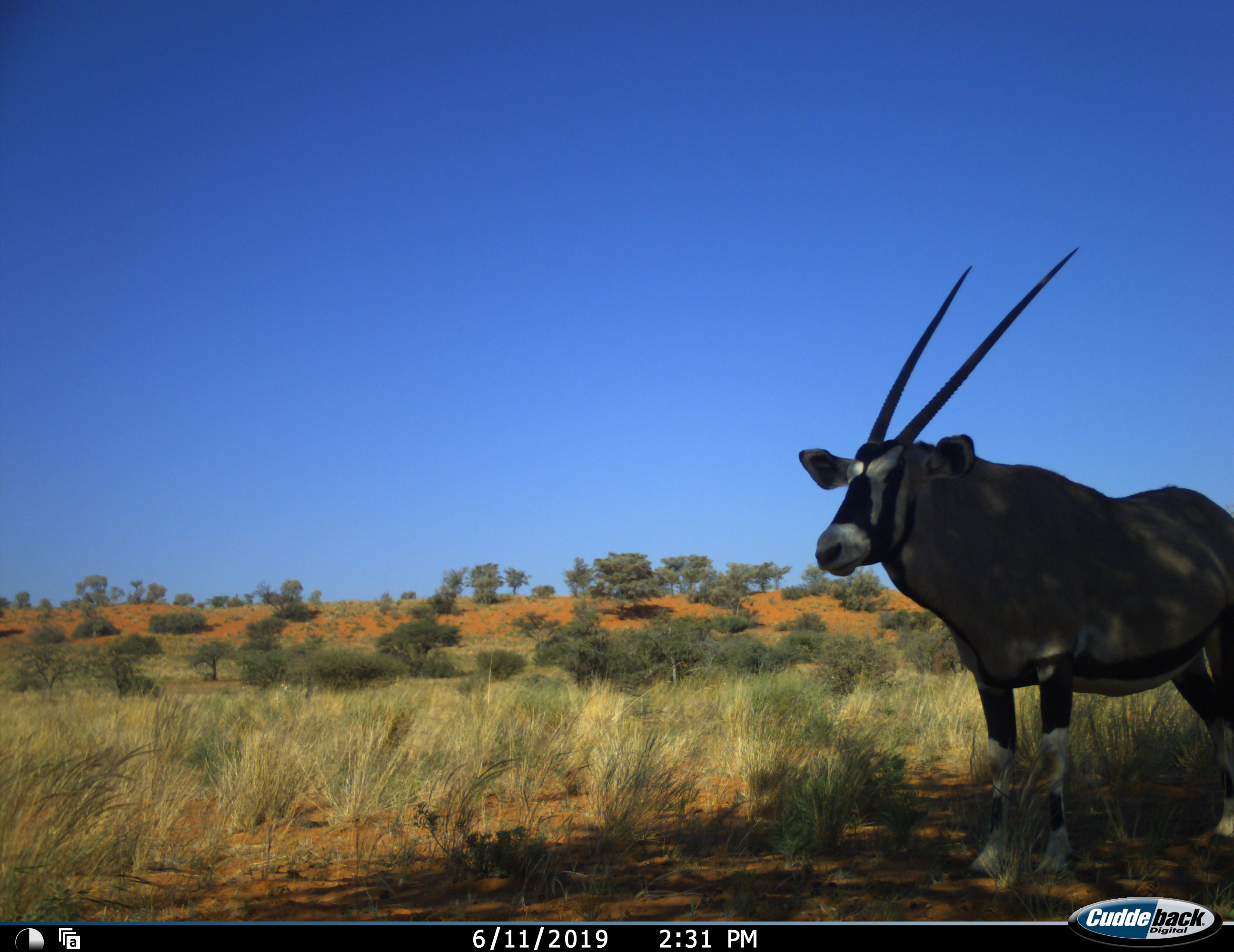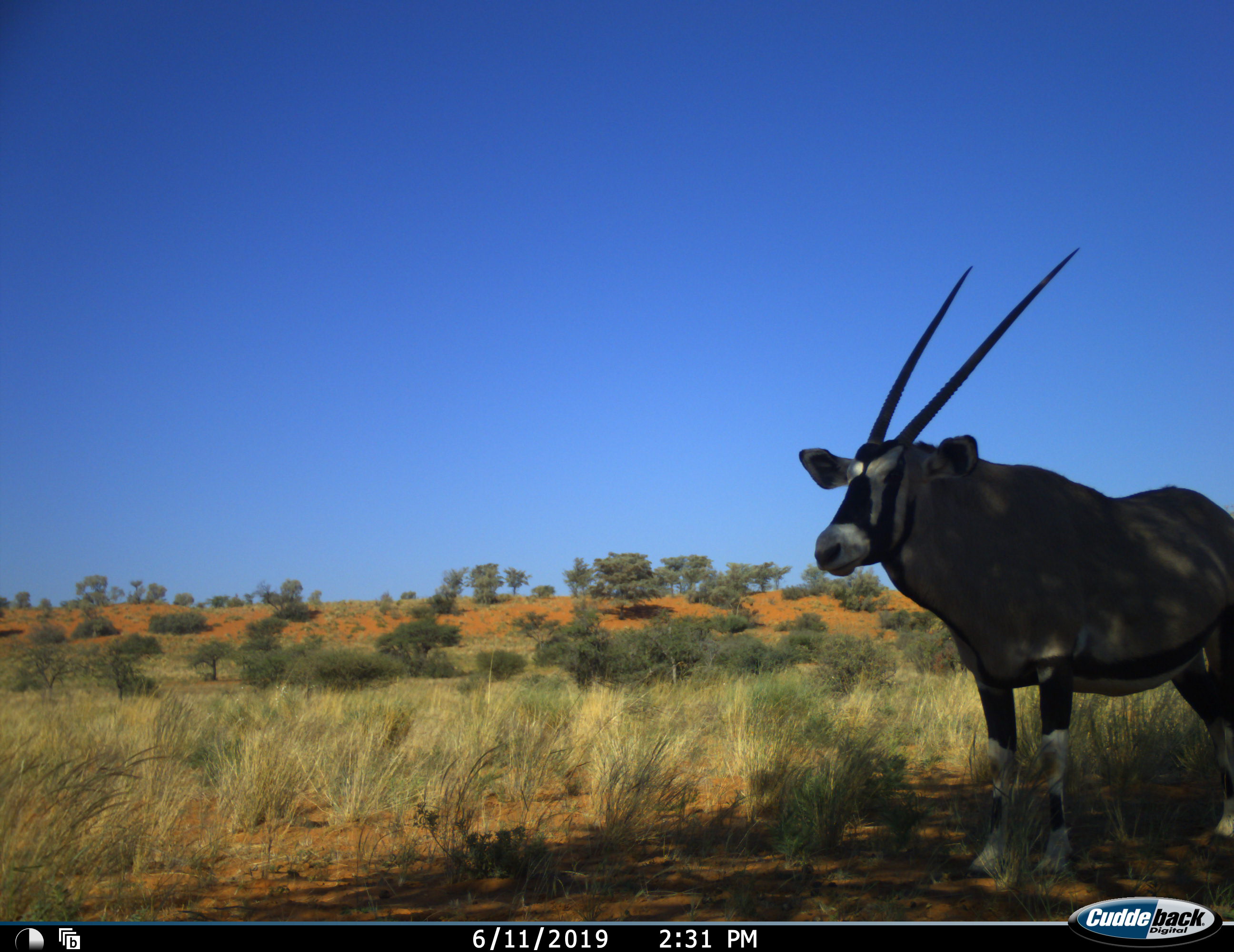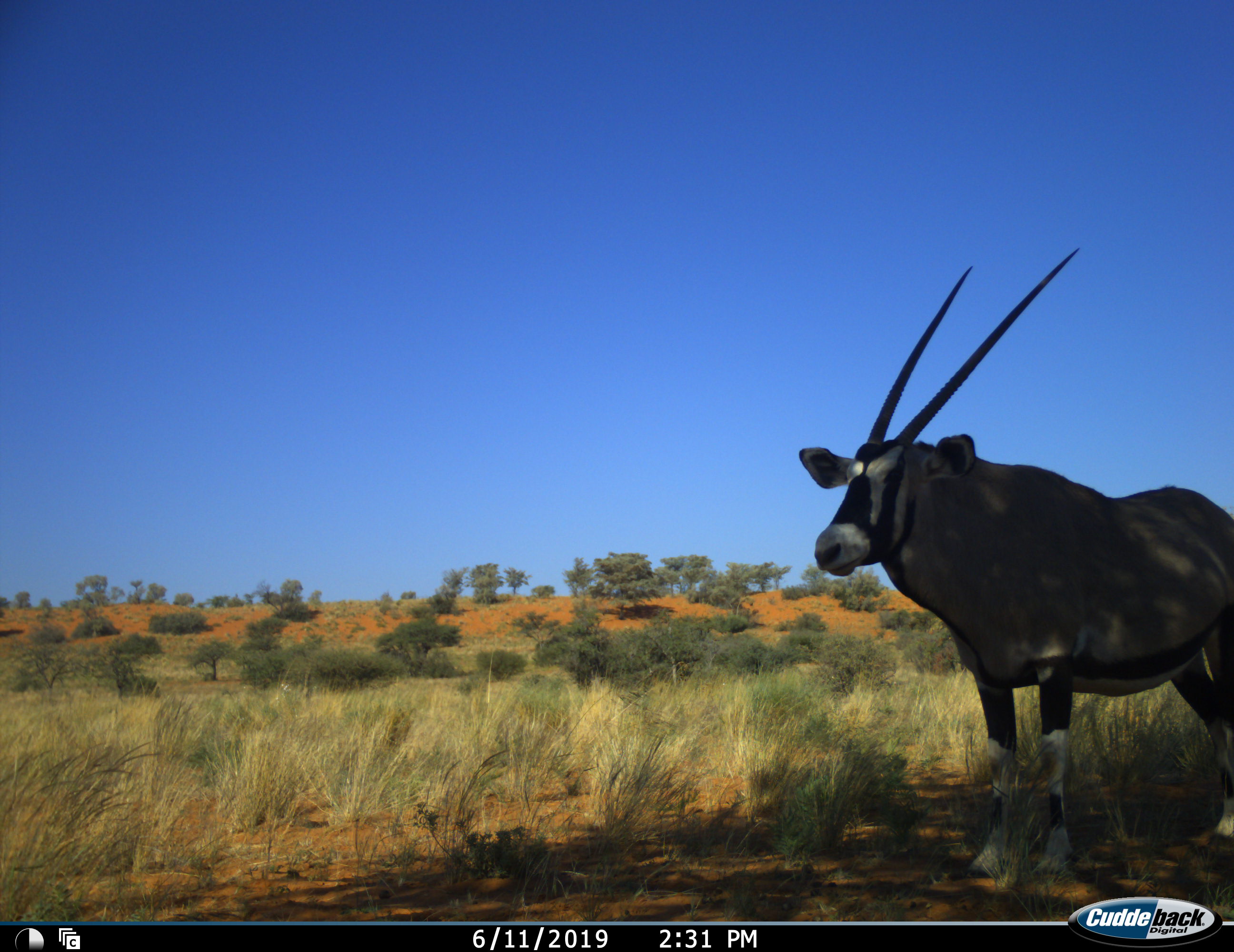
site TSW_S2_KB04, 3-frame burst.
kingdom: Animalia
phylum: Chordata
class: Mammalia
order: Artiodactyla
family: Bovidae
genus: Oryx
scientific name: Oryx gazella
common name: gemsbok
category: oryx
Oryx (gemsbok) (Oryx gazella), count 1. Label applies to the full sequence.